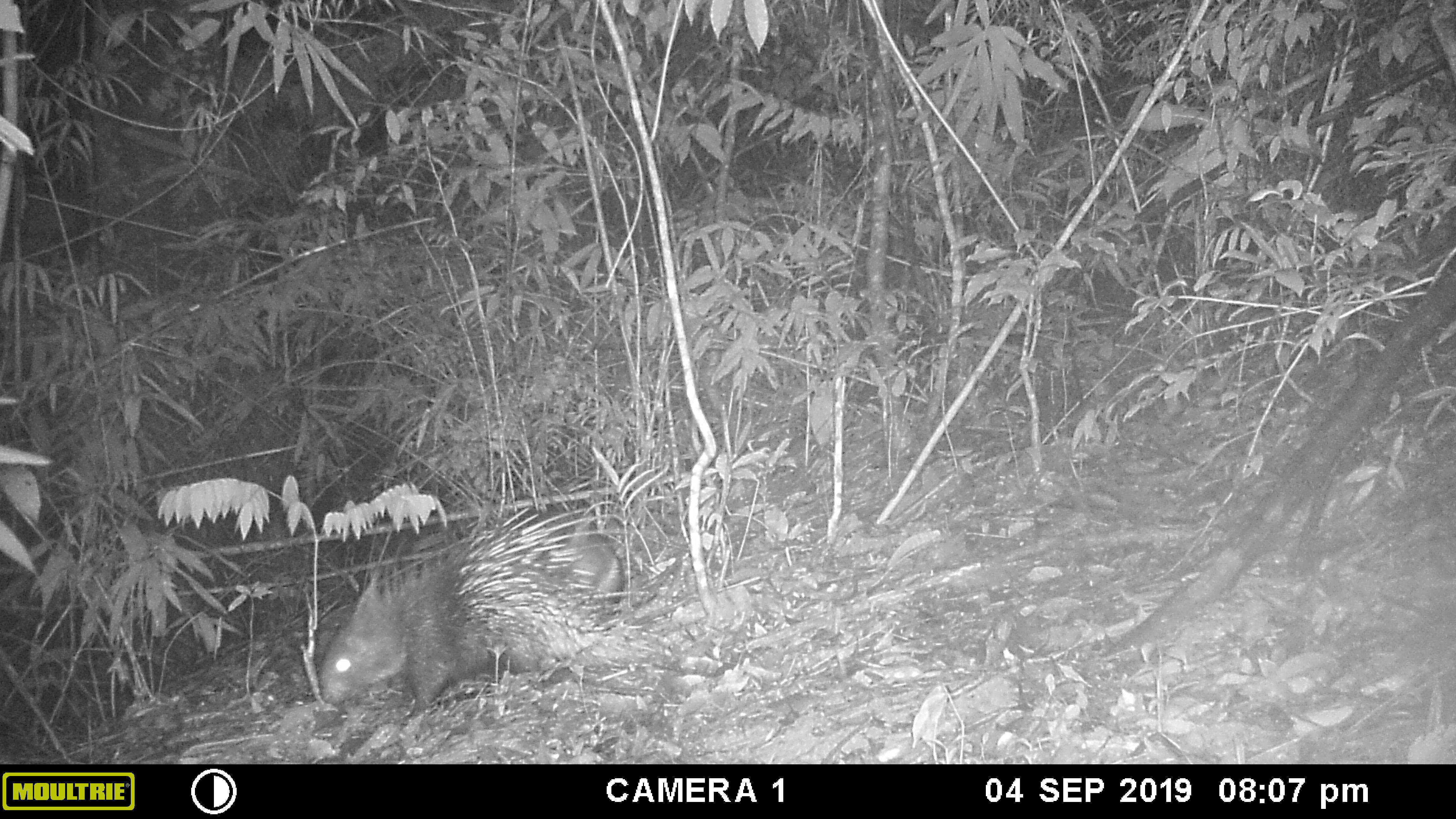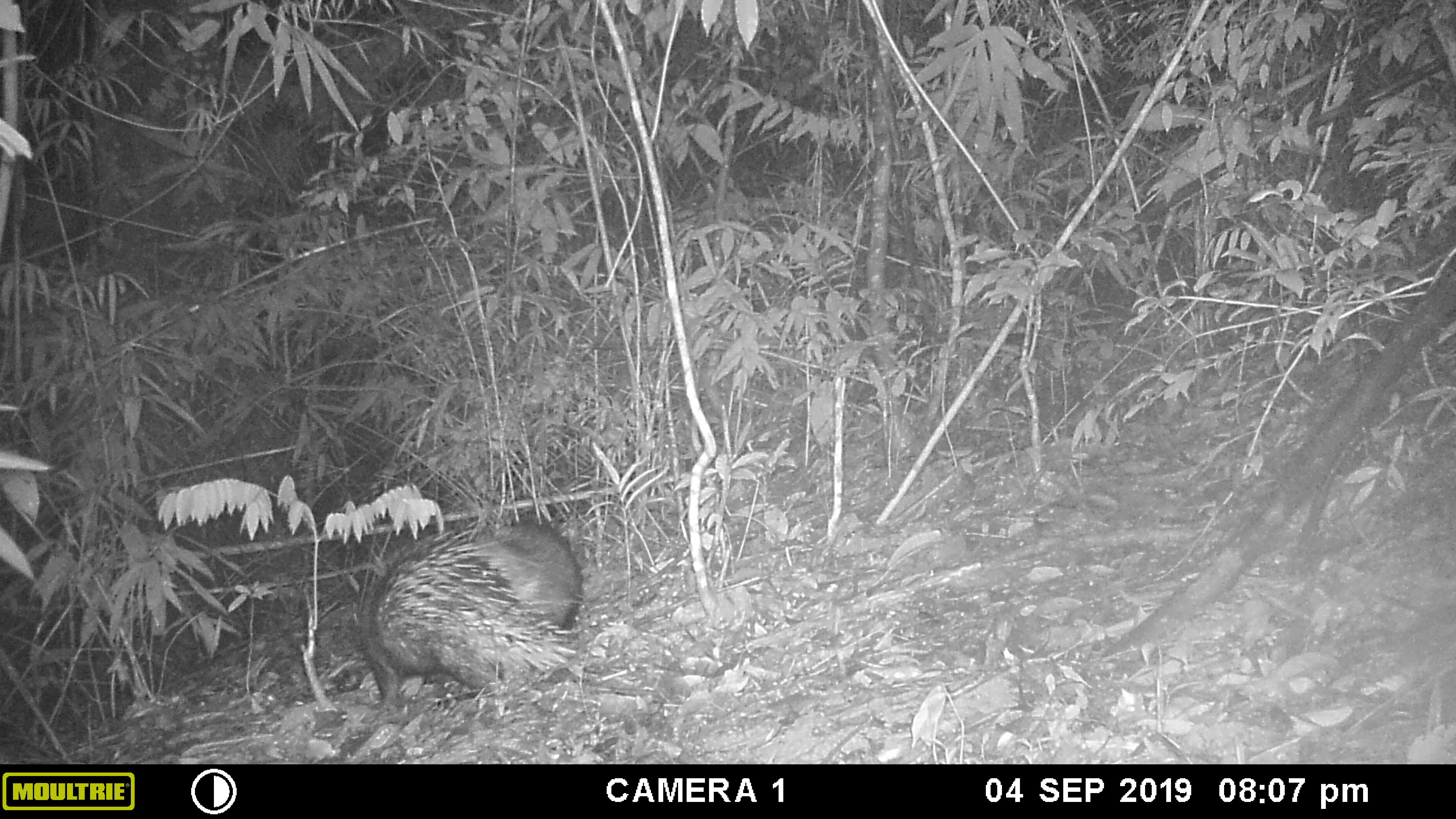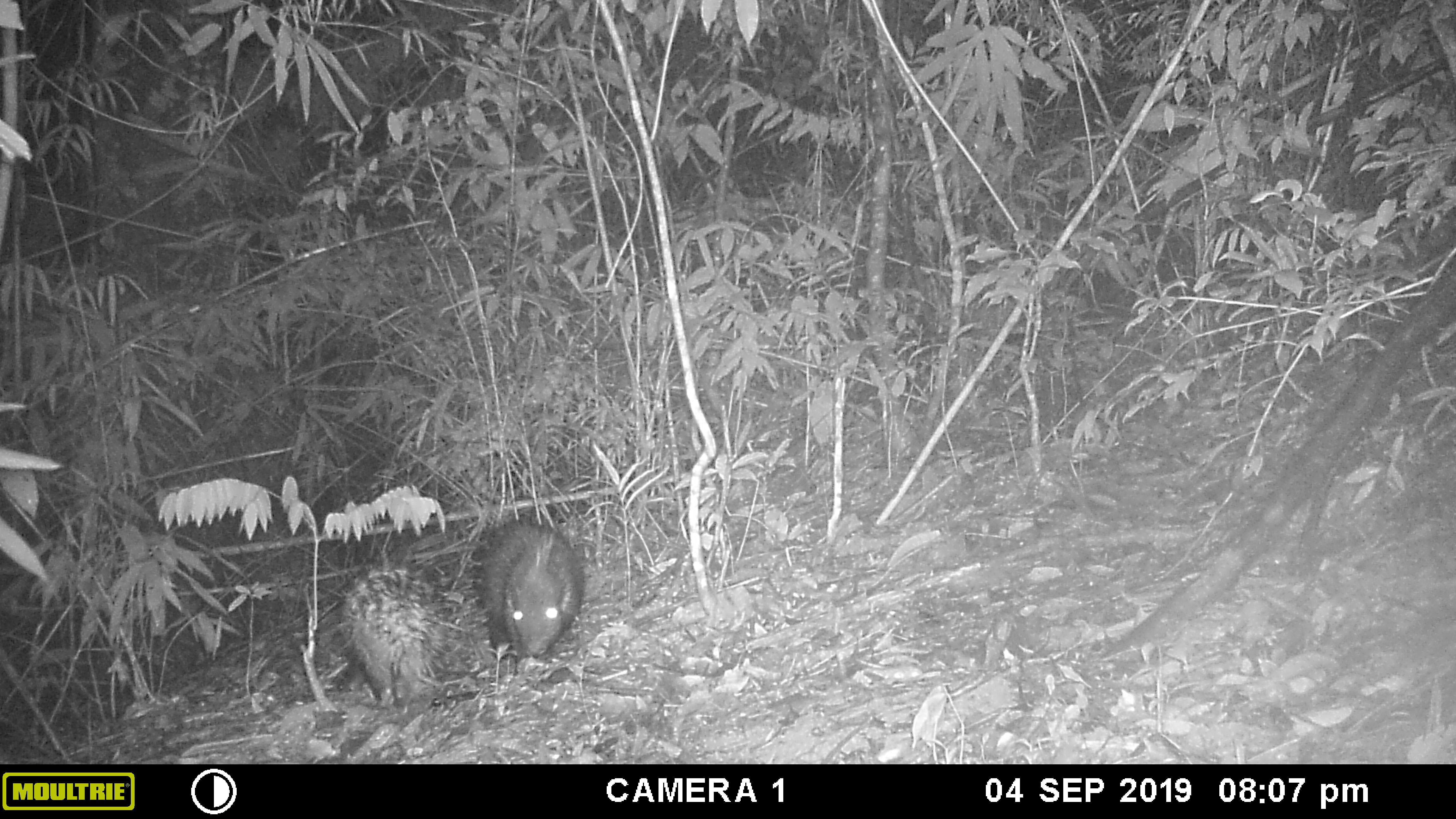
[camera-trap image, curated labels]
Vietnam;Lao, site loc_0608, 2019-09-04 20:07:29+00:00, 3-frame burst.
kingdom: Animalia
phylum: Chordata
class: Mammalia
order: Rodentia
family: Hystricidae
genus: Hystrix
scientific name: Hystrix brachyura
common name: malayan porcupine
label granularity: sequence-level